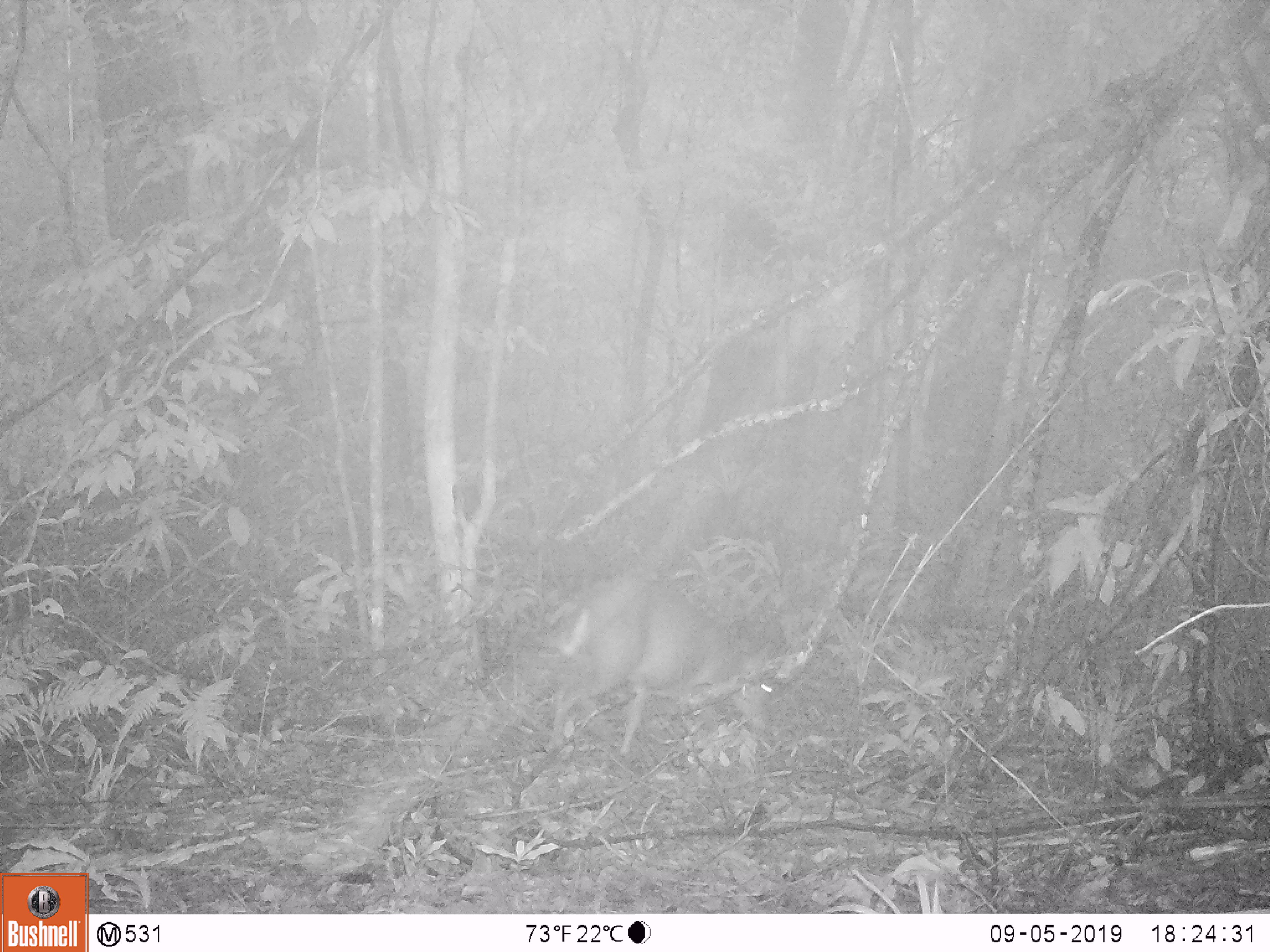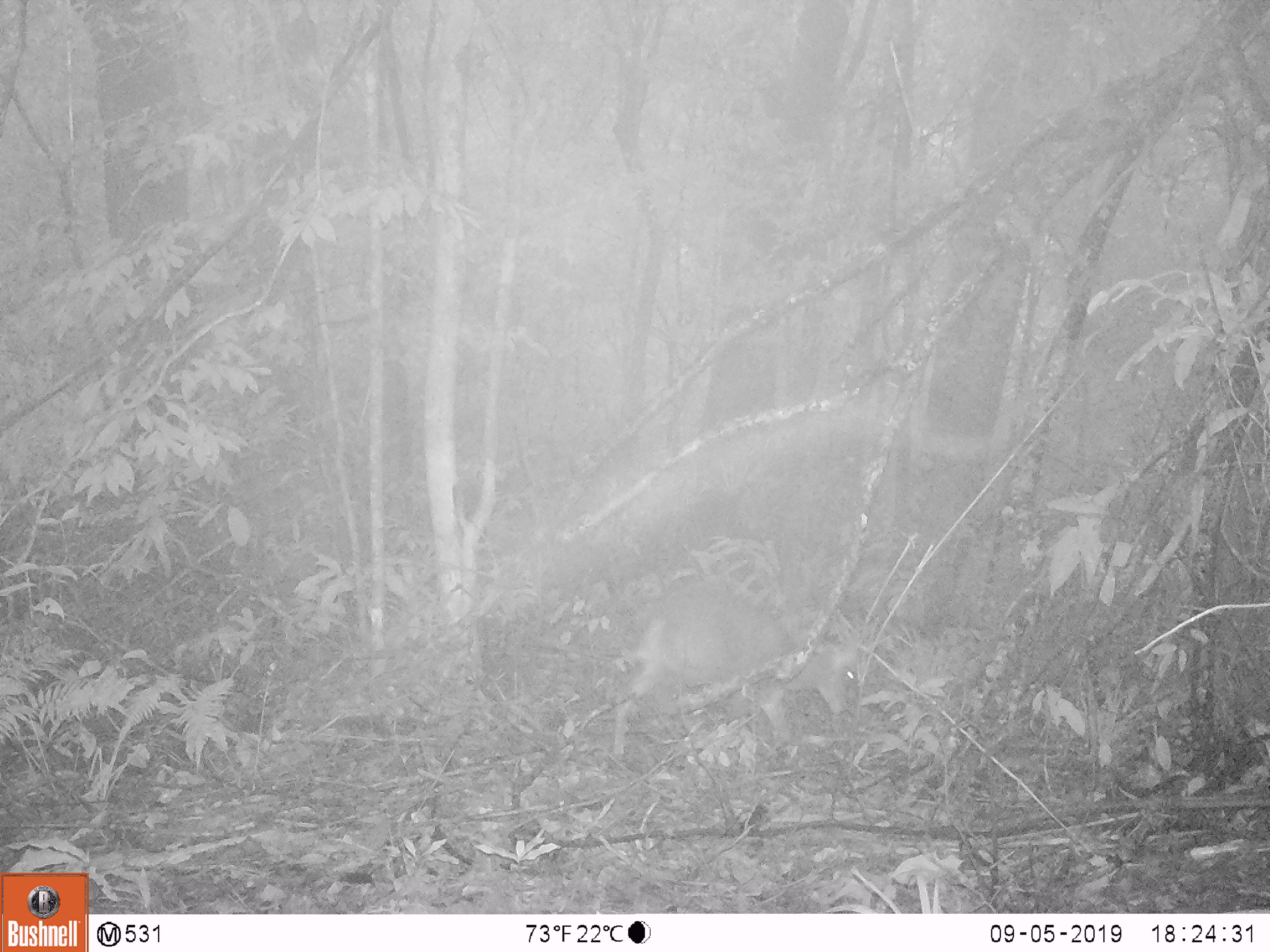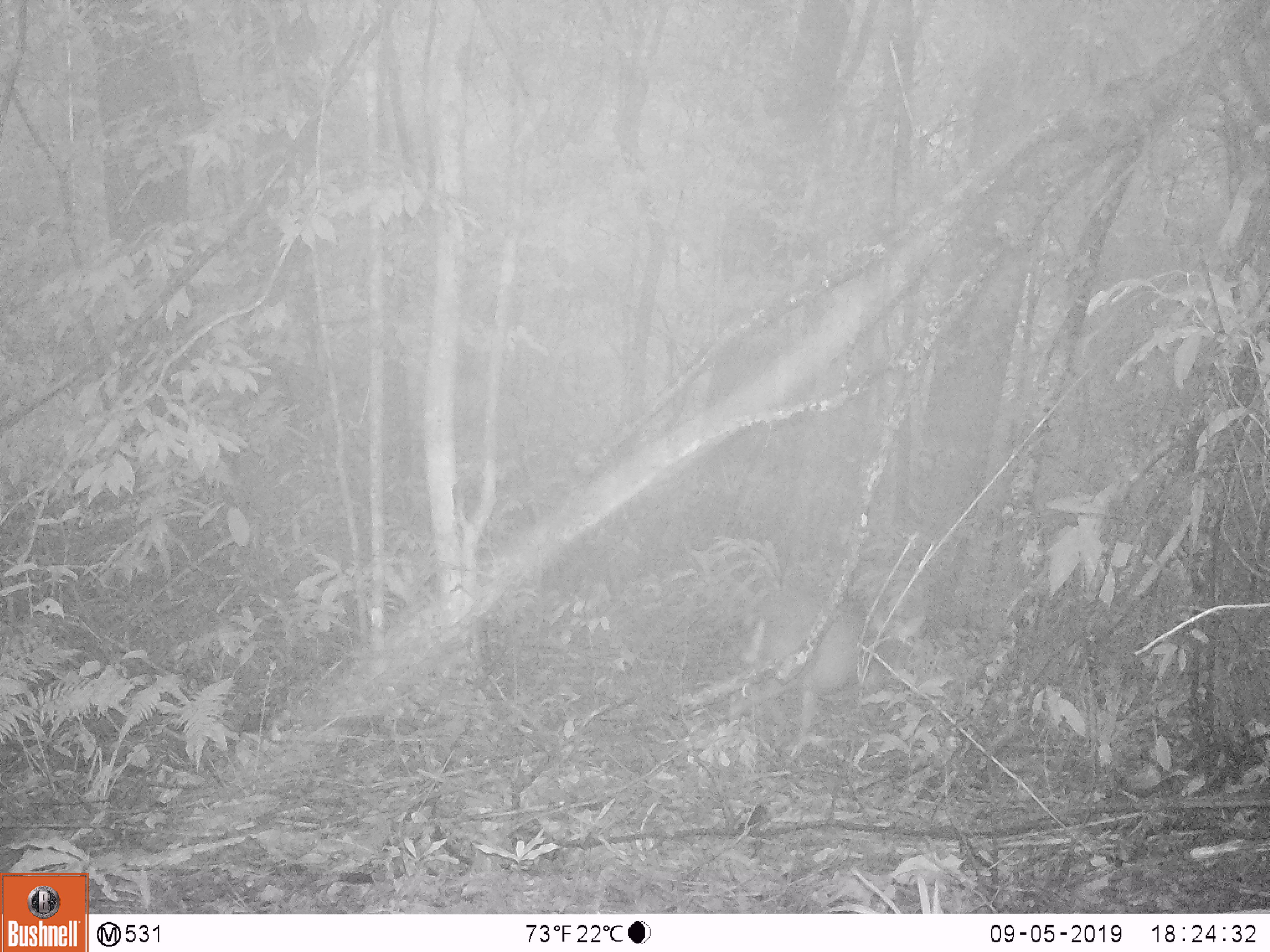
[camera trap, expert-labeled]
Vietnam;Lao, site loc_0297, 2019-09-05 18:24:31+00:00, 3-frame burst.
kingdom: Animalia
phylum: Chordata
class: Mammalia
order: Artiodactyla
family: Cervidae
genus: Muntiacus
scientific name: Muntiacus rooseveltorum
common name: roosevelt's muntjac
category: roosevelts muntjac group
Roosevelts muntjac group (roosevelt's muntjac) (Muntiacus rooseveltorum). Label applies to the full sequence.